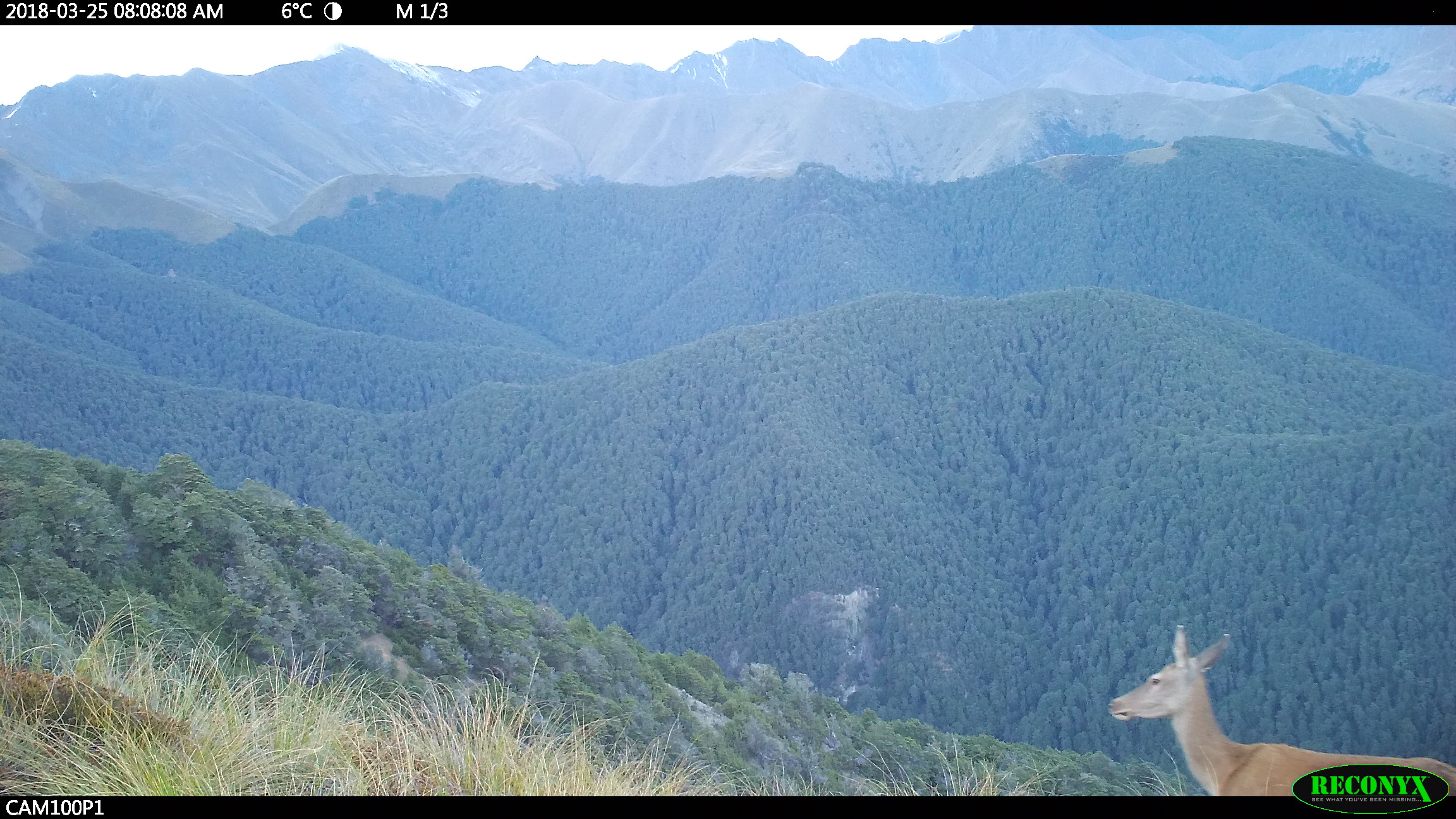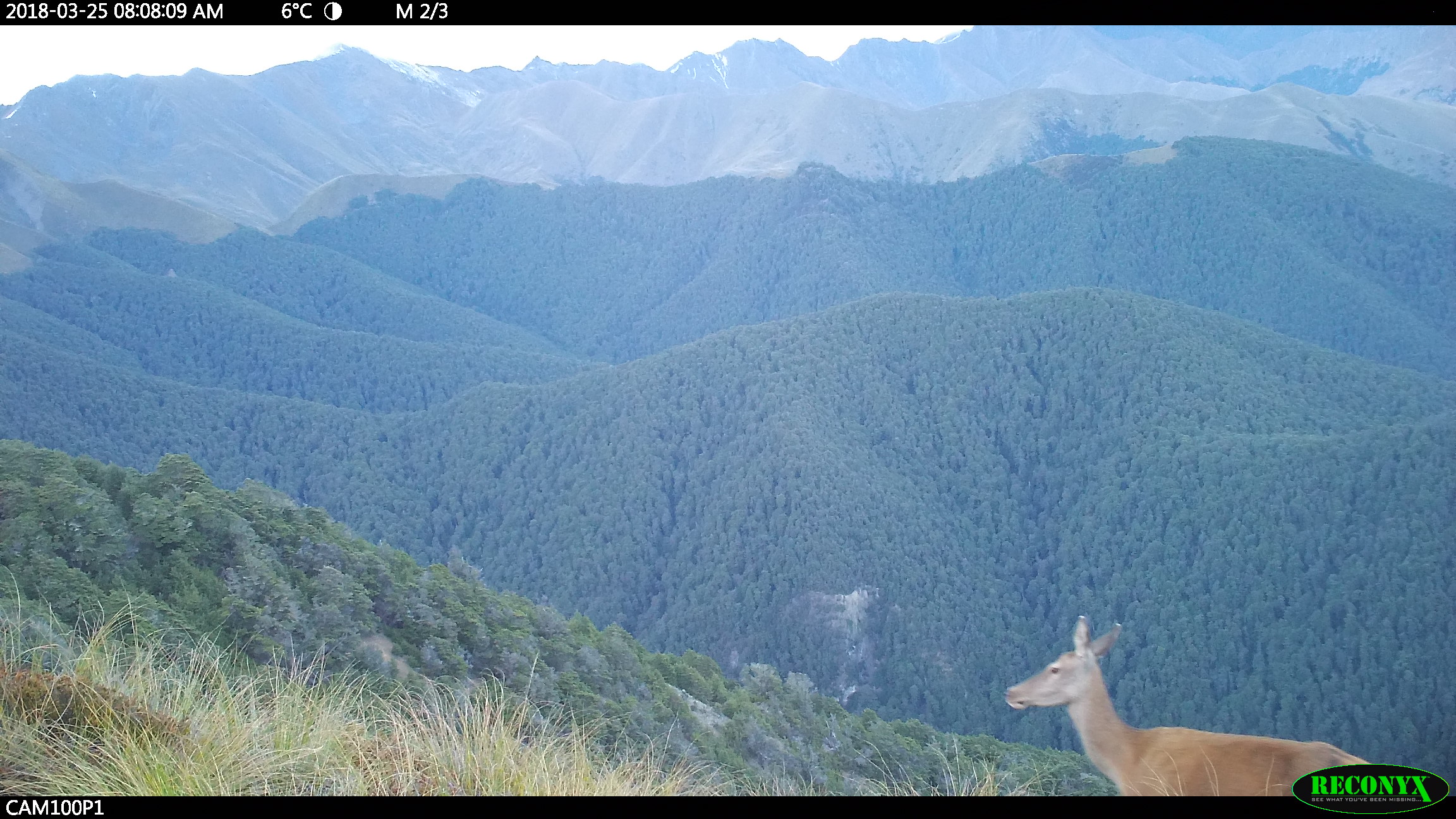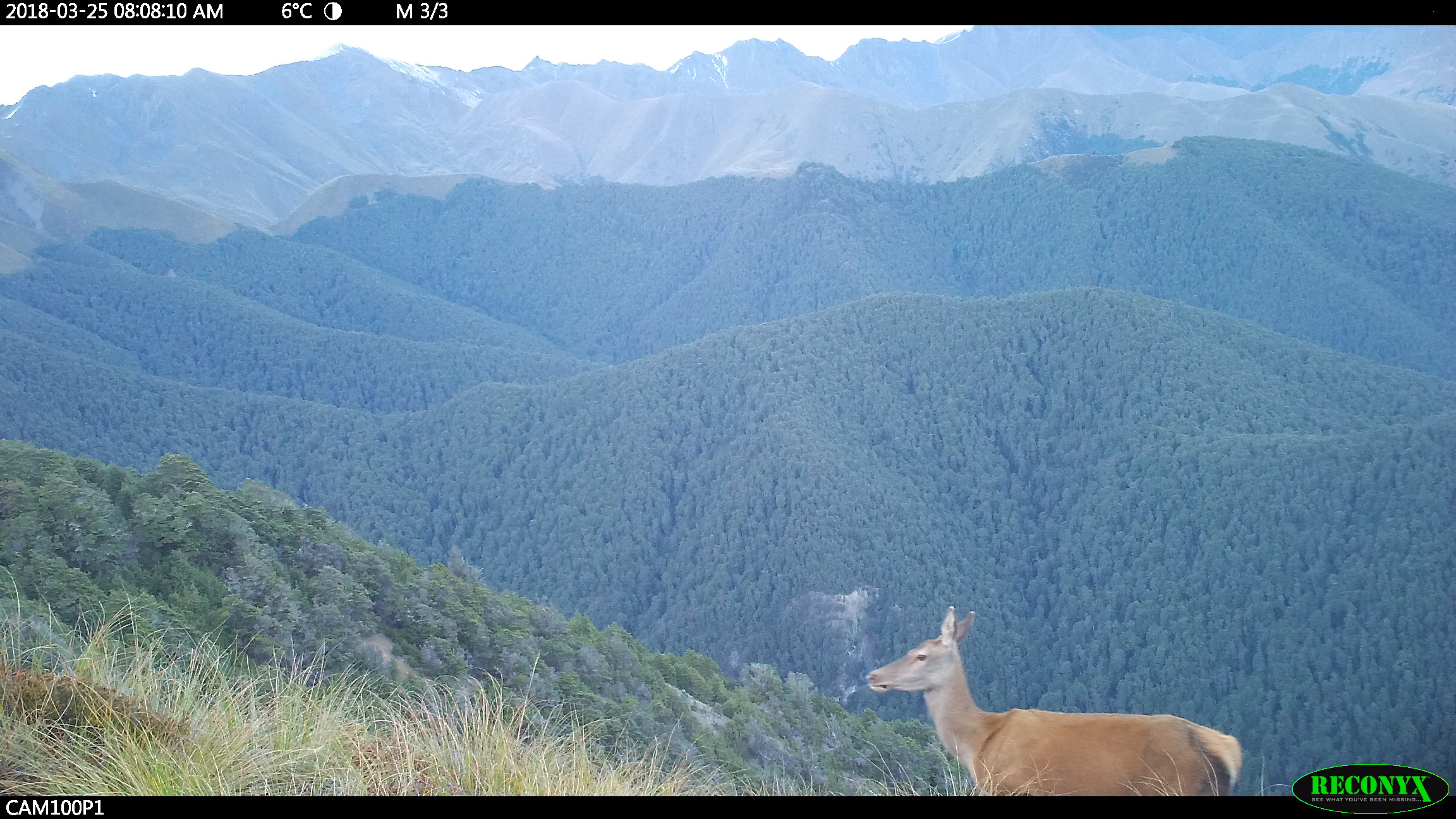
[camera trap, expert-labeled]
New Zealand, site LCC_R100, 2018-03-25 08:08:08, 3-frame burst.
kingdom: Animalia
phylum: Chordata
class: Mammalia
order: Artiodactyla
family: Cervidae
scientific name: Cervidae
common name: deer